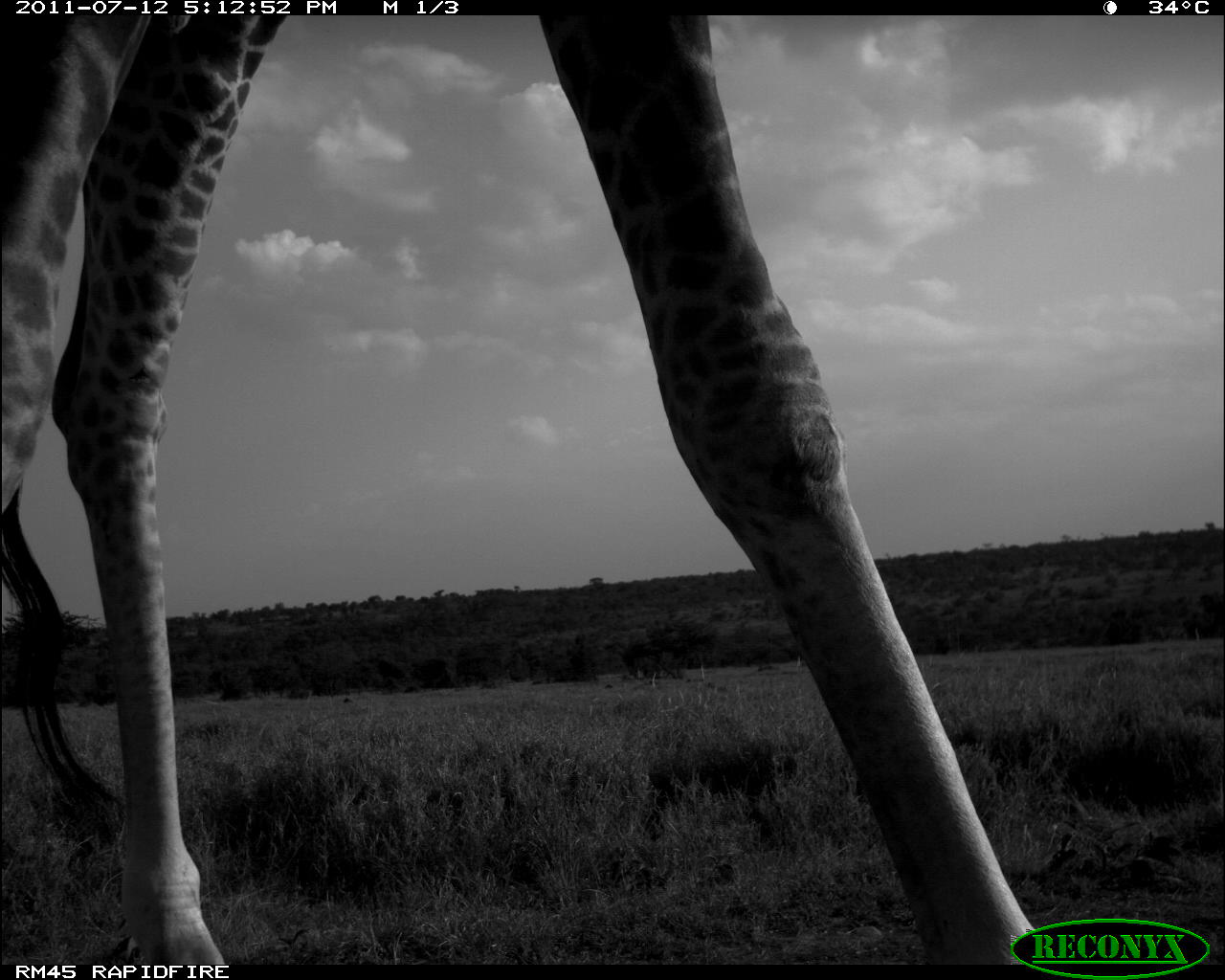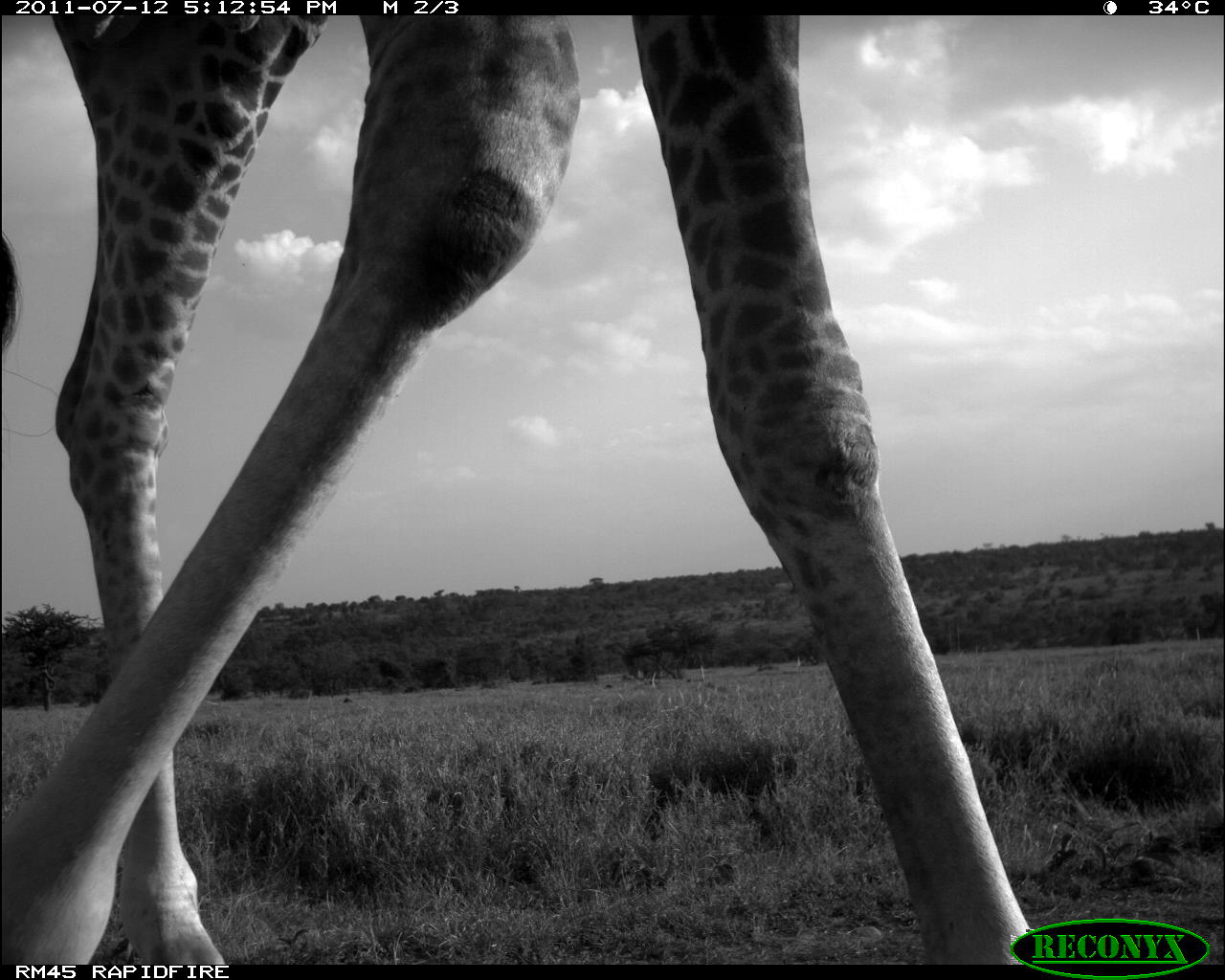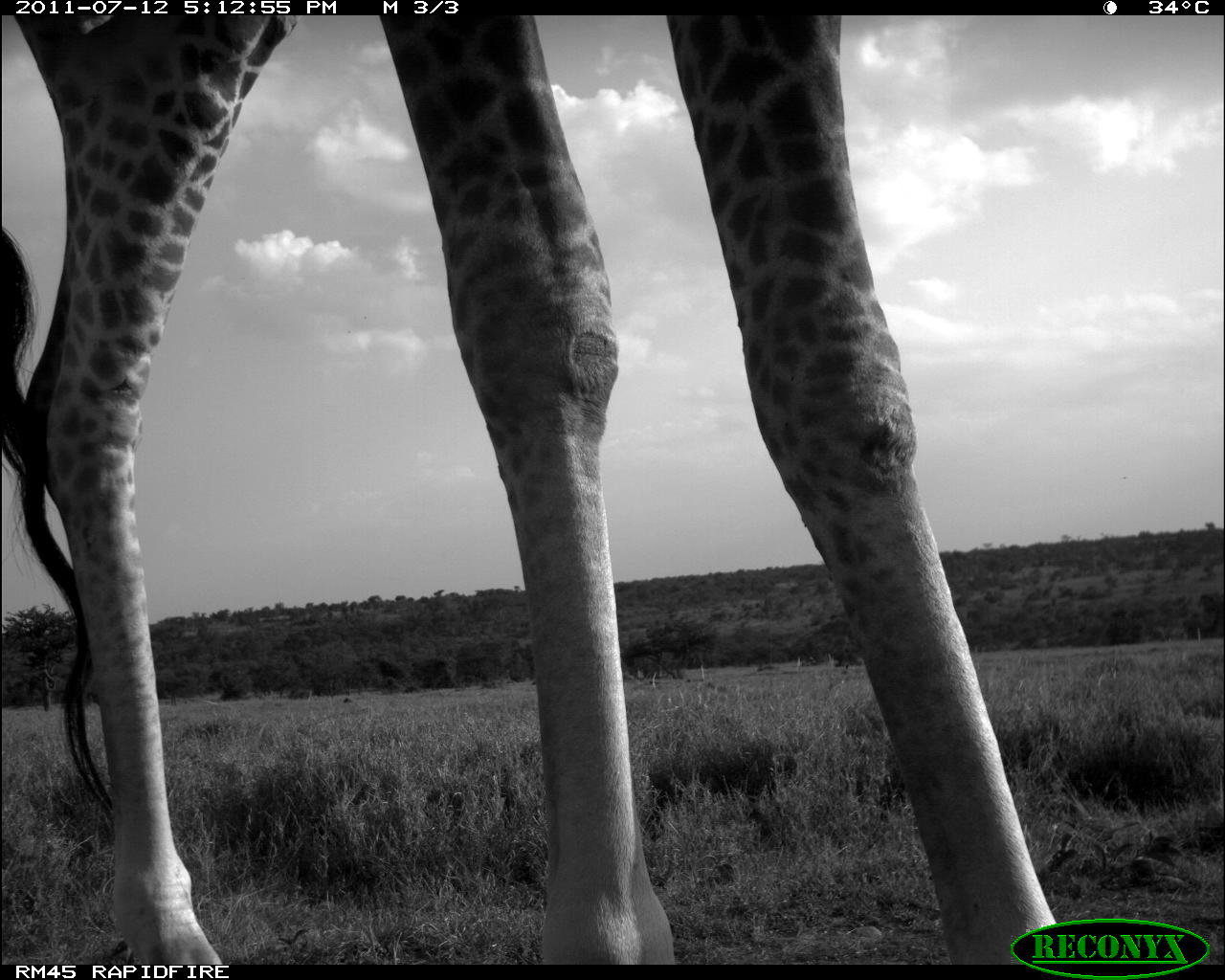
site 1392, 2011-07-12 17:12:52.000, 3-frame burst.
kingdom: Animalia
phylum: Chordata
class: Mammalia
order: Artiodactyla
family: Giraffidae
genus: Giraffa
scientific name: Giraffa camelopardalis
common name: giraffe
Giraffa camelopardalis (giraffe), count 1.